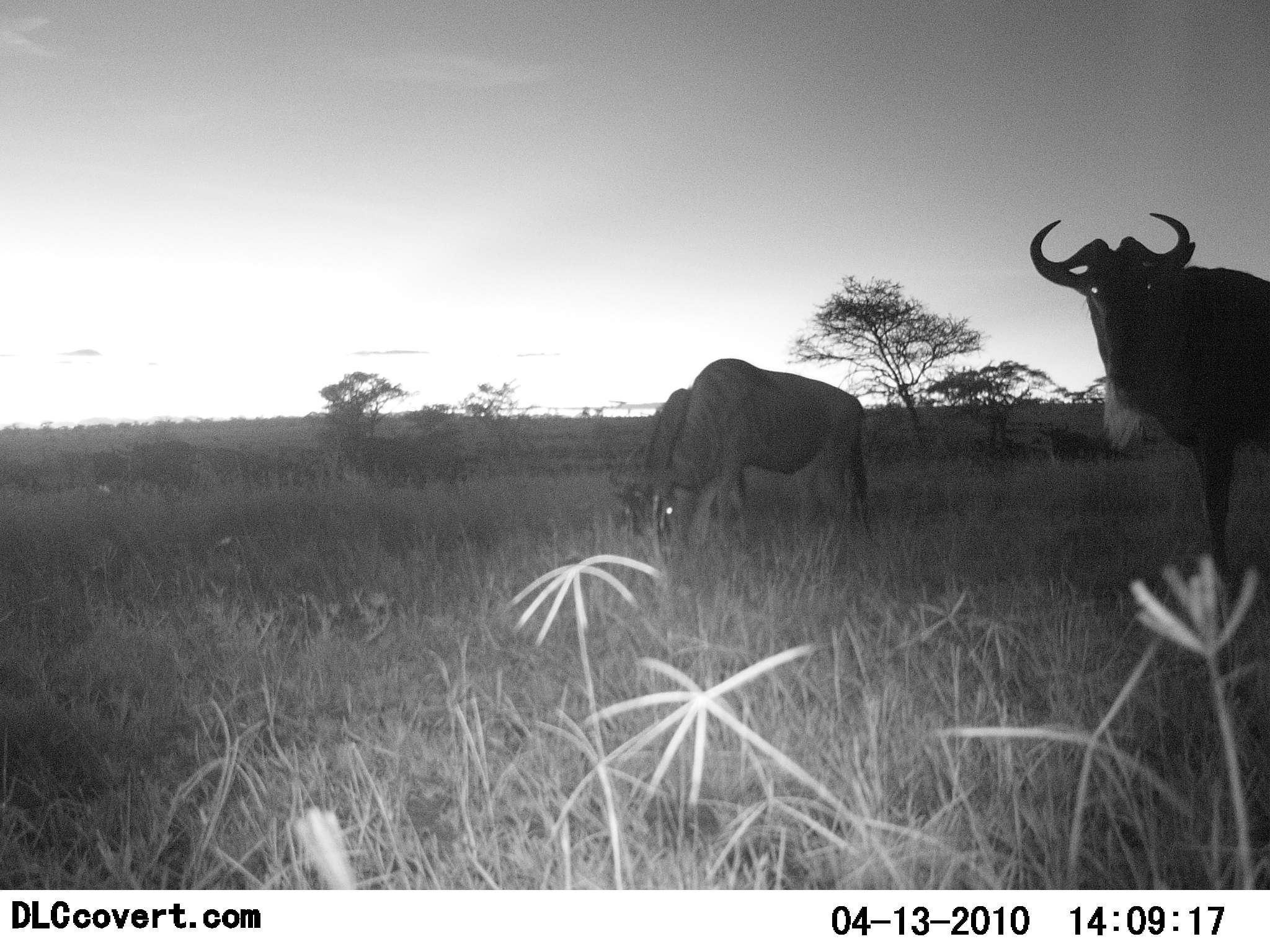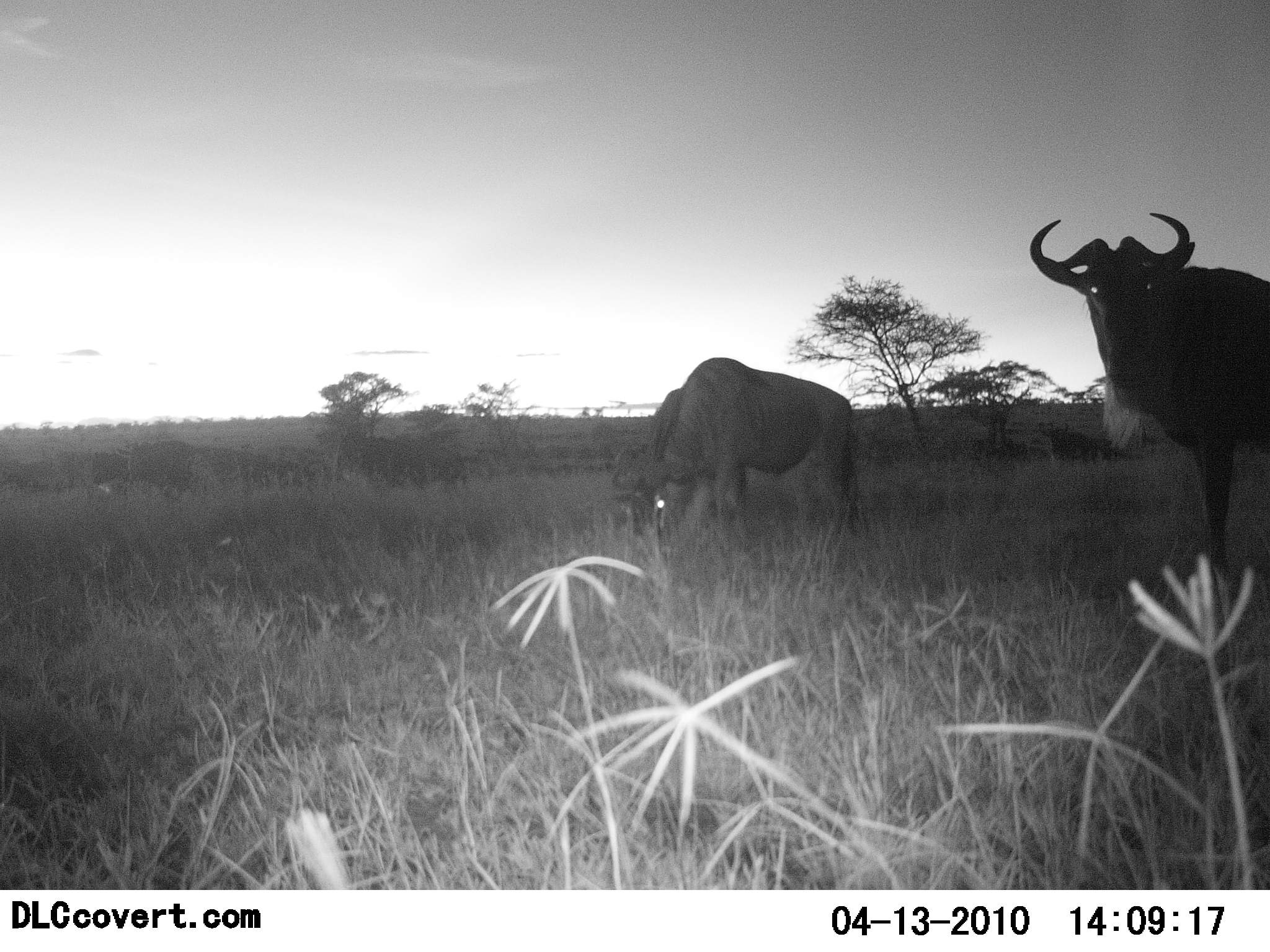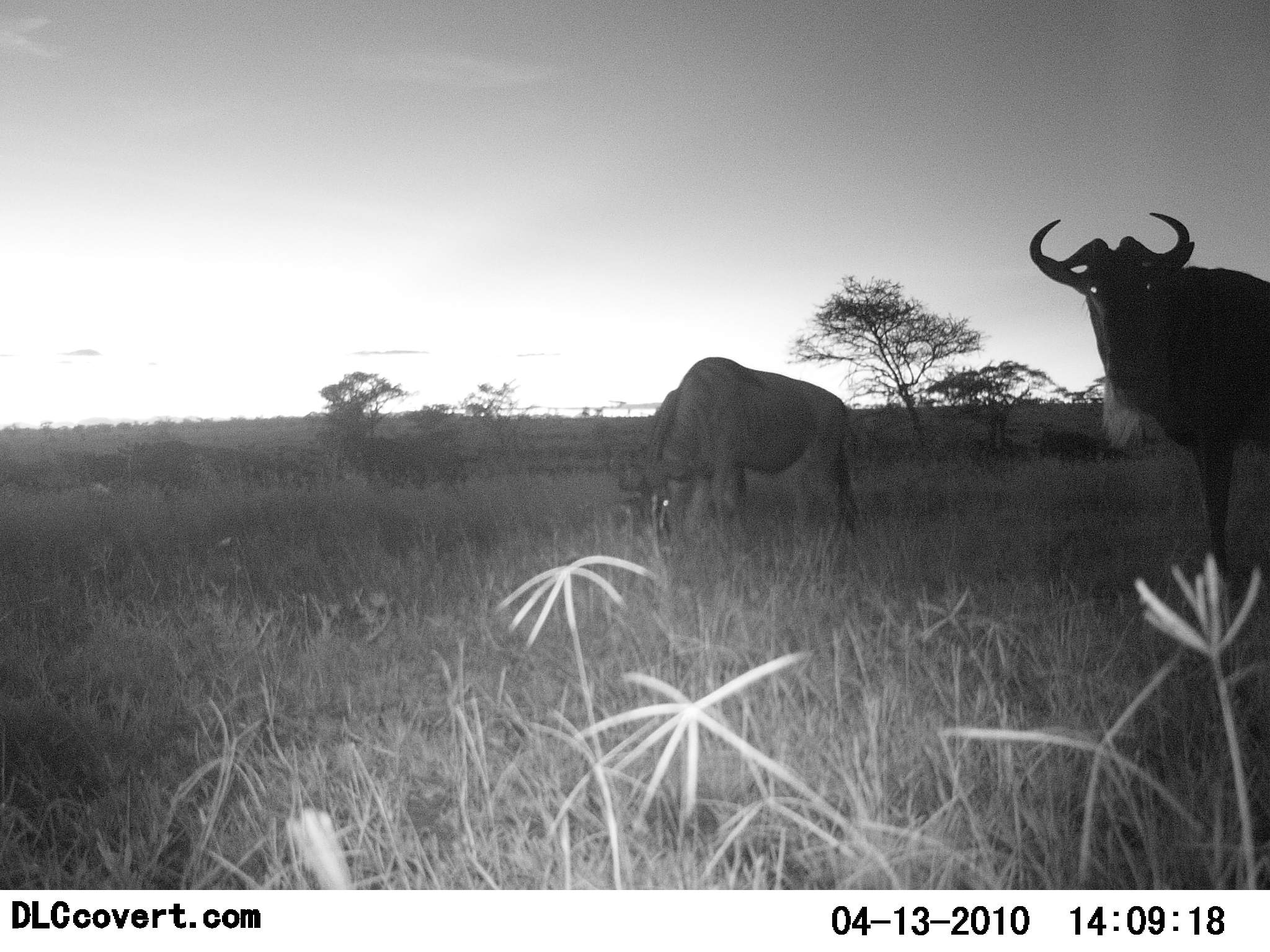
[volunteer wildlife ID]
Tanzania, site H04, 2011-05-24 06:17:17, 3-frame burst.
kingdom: Animalia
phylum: Chordata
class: Mammalia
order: Artiodactyla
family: Bovidae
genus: Connochaetes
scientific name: Connochaetes taurinus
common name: blue wildebeest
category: wildebeest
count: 3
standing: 67%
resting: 17%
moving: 8%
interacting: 0%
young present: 0%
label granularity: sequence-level